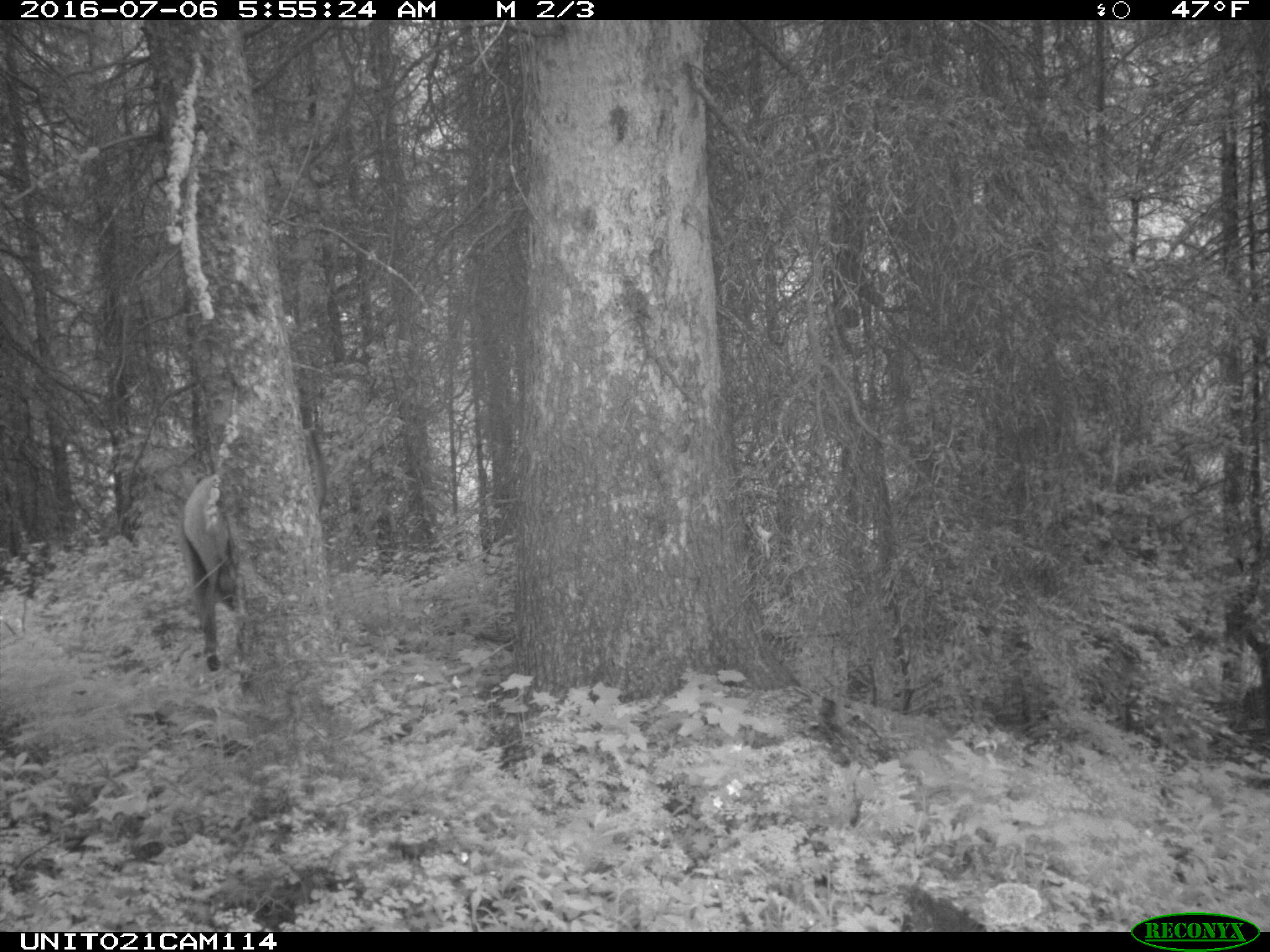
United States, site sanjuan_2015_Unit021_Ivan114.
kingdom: Animalia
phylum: Chordata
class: Mammalia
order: Artiodactyla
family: Cervidae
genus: Cervus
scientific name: Cervus elaphus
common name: red deer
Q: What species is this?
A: Cervus elaphus (red deer).